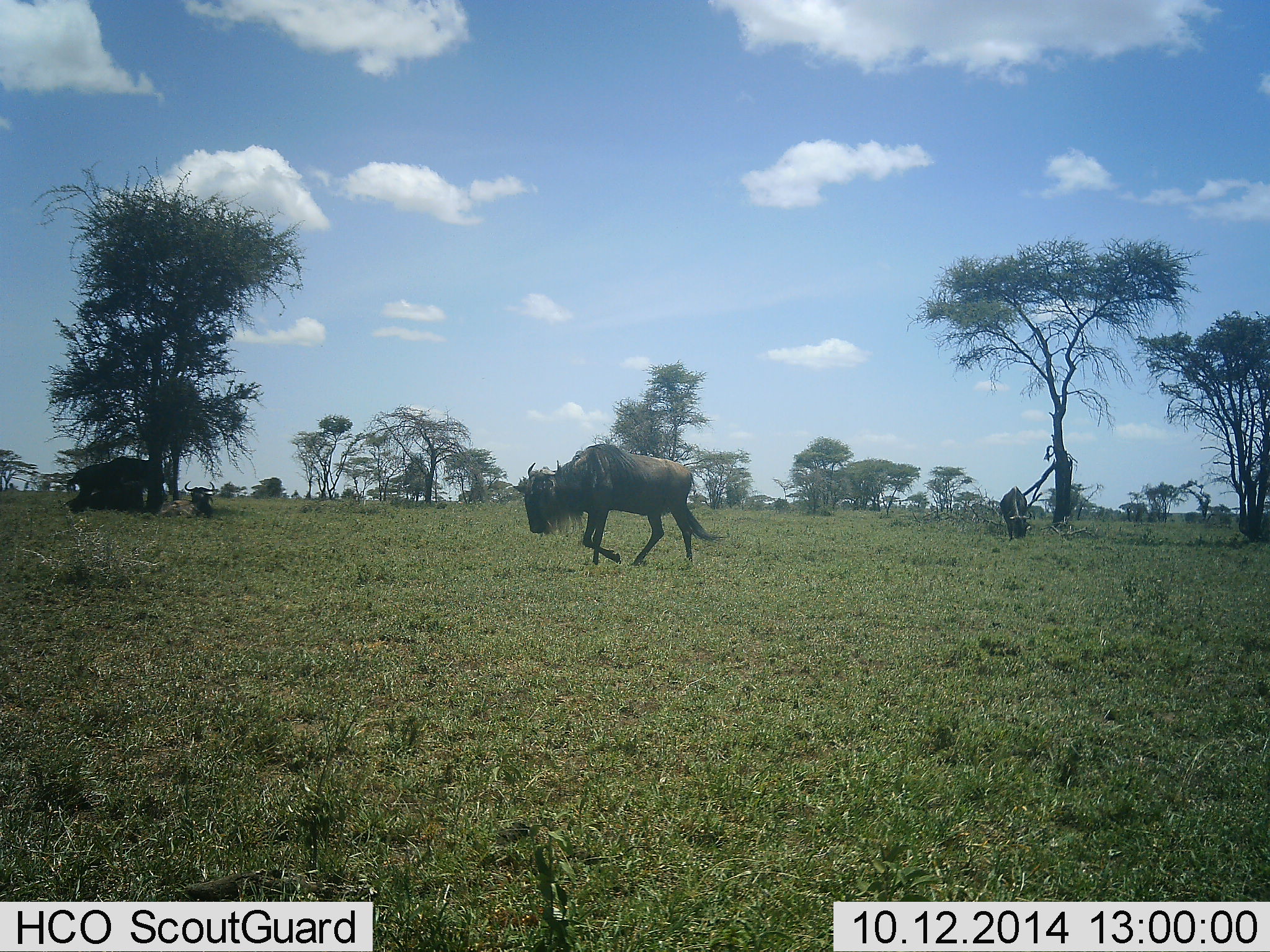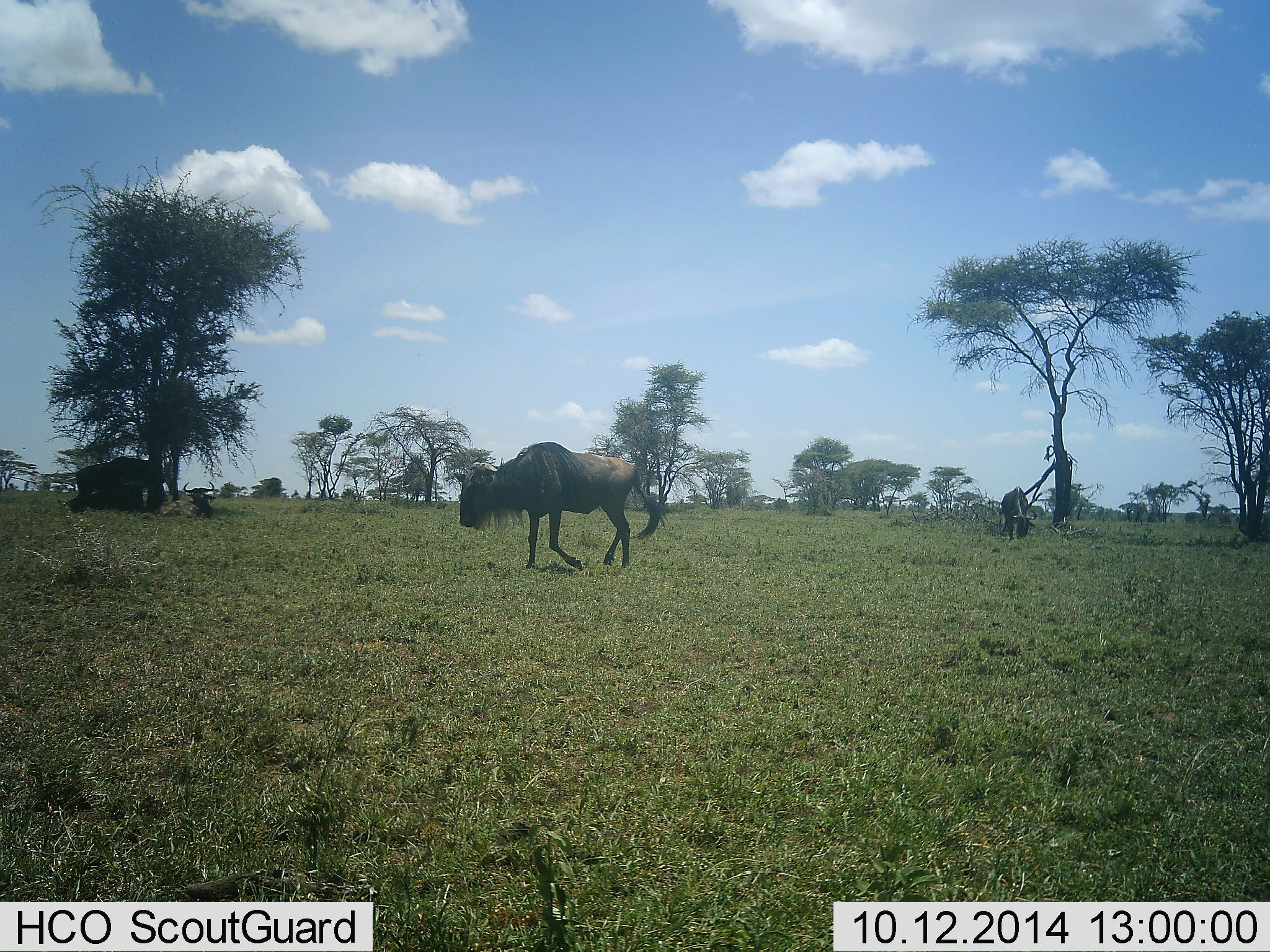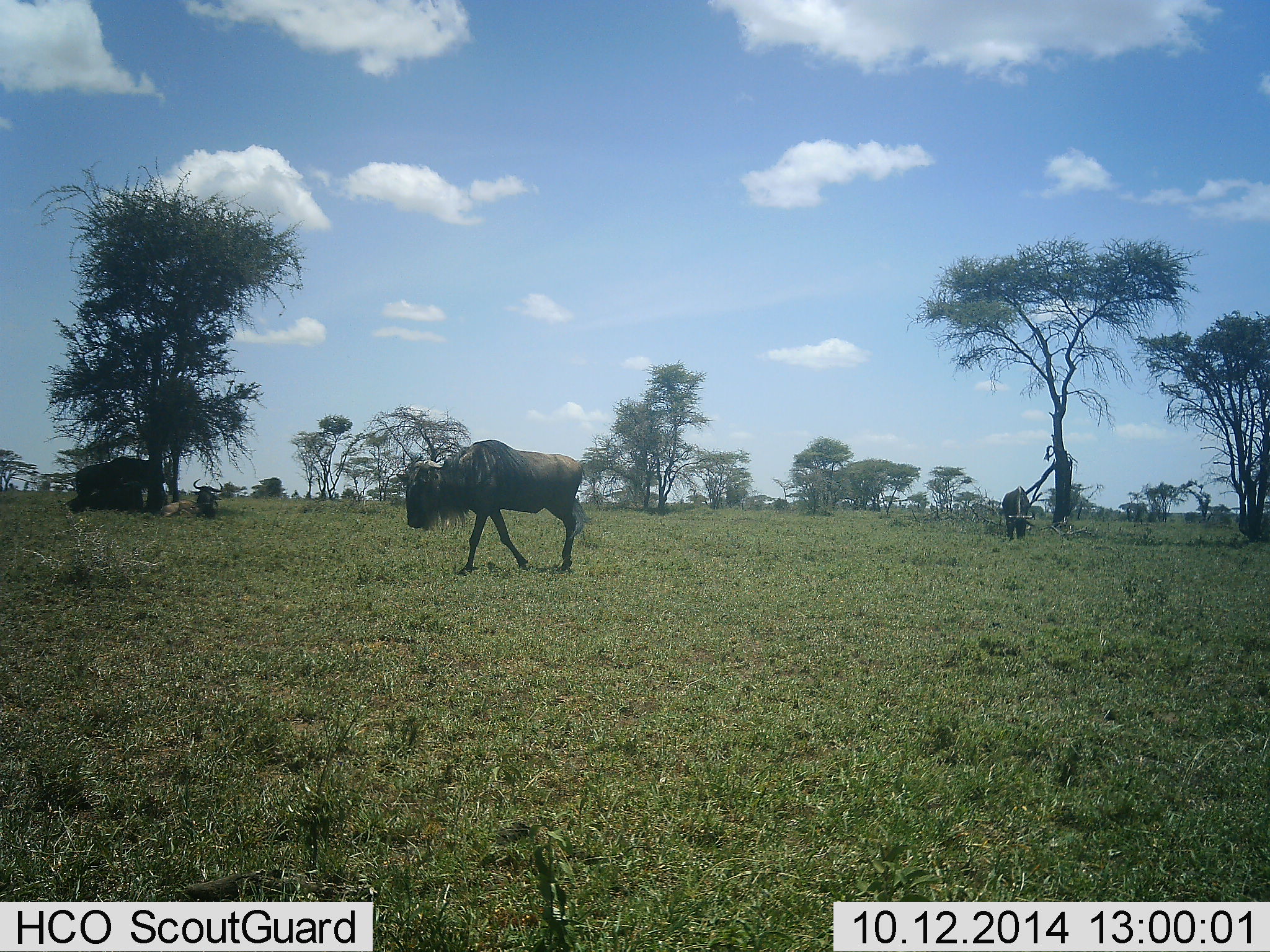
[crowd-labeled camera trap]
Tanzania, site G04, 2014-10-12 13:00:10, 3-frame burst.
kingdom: Animalia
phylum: Chordata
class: Mammalia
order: Artiodactyla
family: Bovidae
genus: Connochaetes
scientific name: Connochaetes taurinus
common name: blue wildebeest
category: wildebeest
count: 4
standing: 60%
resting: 80%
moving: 80%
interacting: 0%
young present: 0%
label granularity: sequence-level